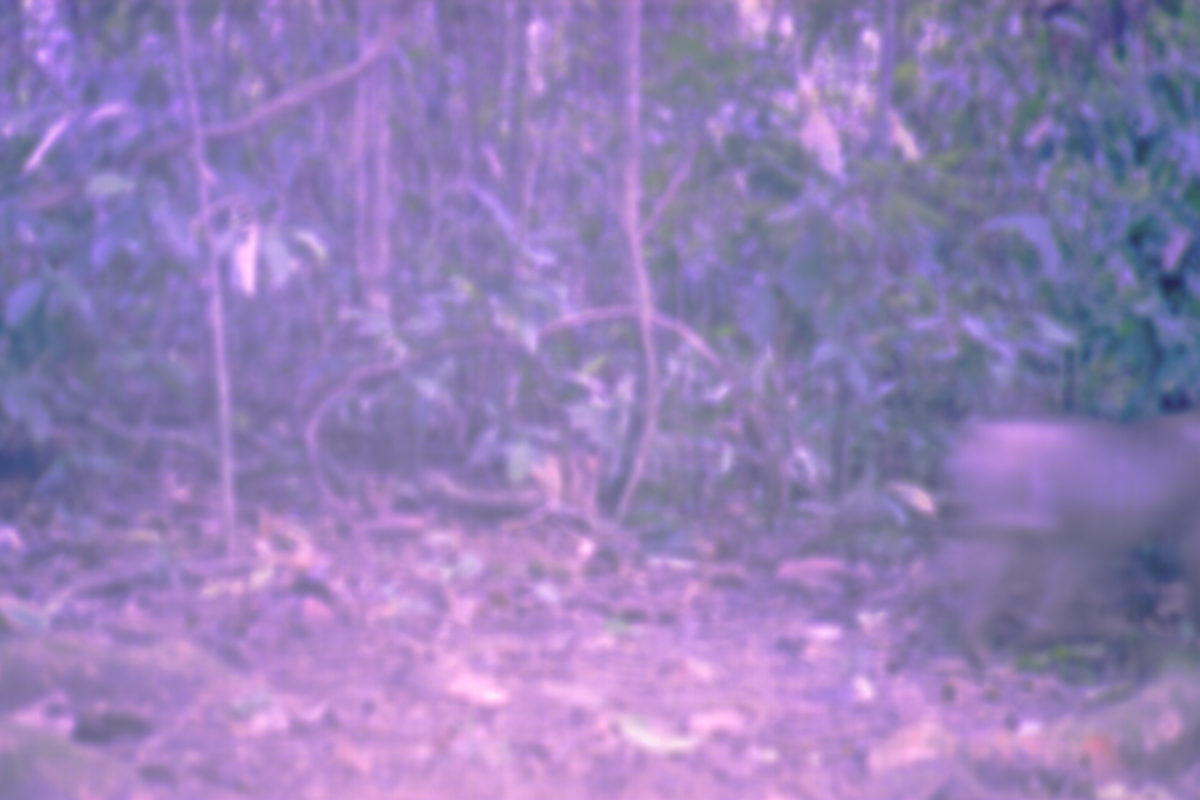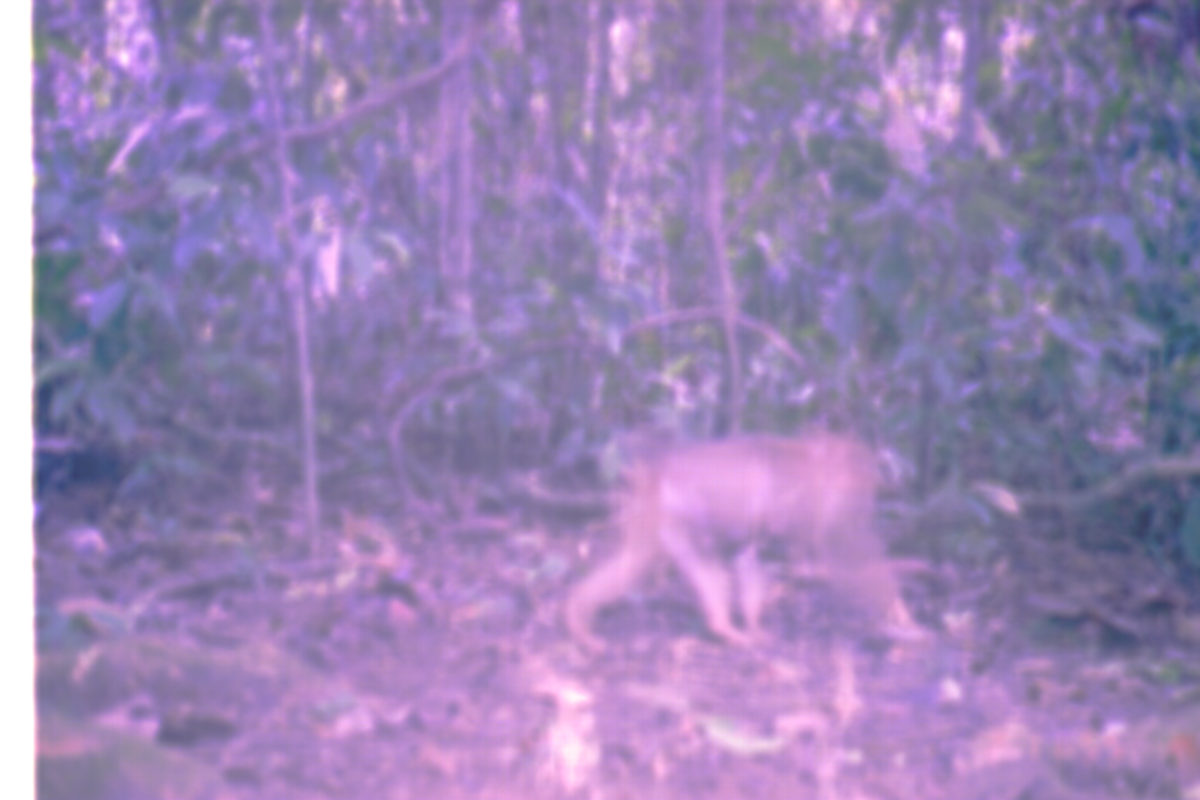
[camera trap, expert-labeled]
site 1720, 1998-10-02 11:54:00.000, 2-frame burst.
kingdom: Animalia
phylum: Chordata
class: Mammalia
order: Primates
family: Cercopithecidae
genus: Macaca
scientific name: Macaca nemestrina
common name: southern pig-tailed macaque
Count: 2.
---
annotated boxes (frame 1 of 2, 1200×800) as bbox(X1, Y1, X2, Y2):
macaca nemestrina: bbox(893, 399, 1200, 669)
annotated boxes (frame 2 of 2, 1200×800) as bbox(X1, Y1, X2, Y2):
macaca nemestrina: bbox(546, 420, 941, 654)